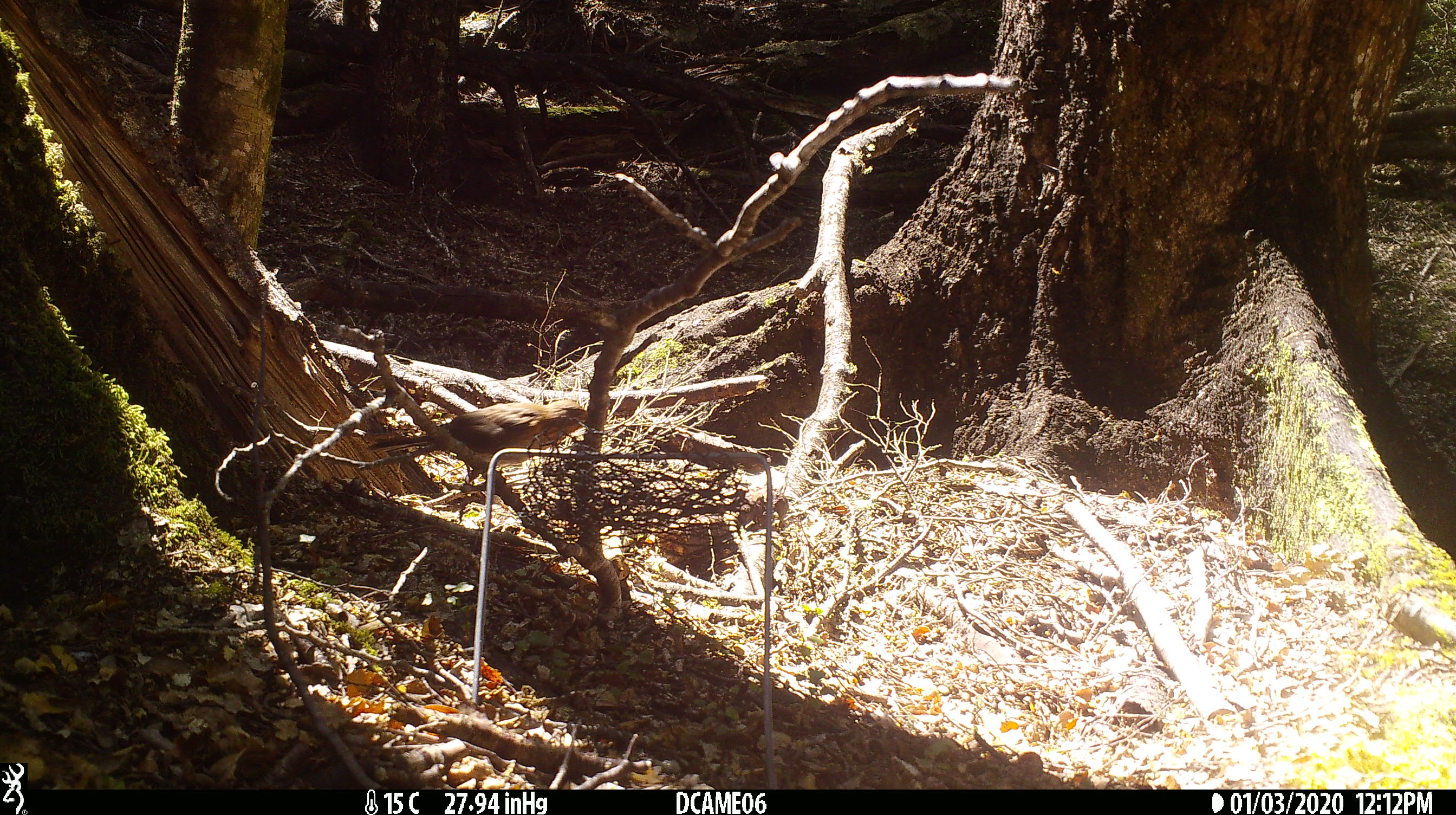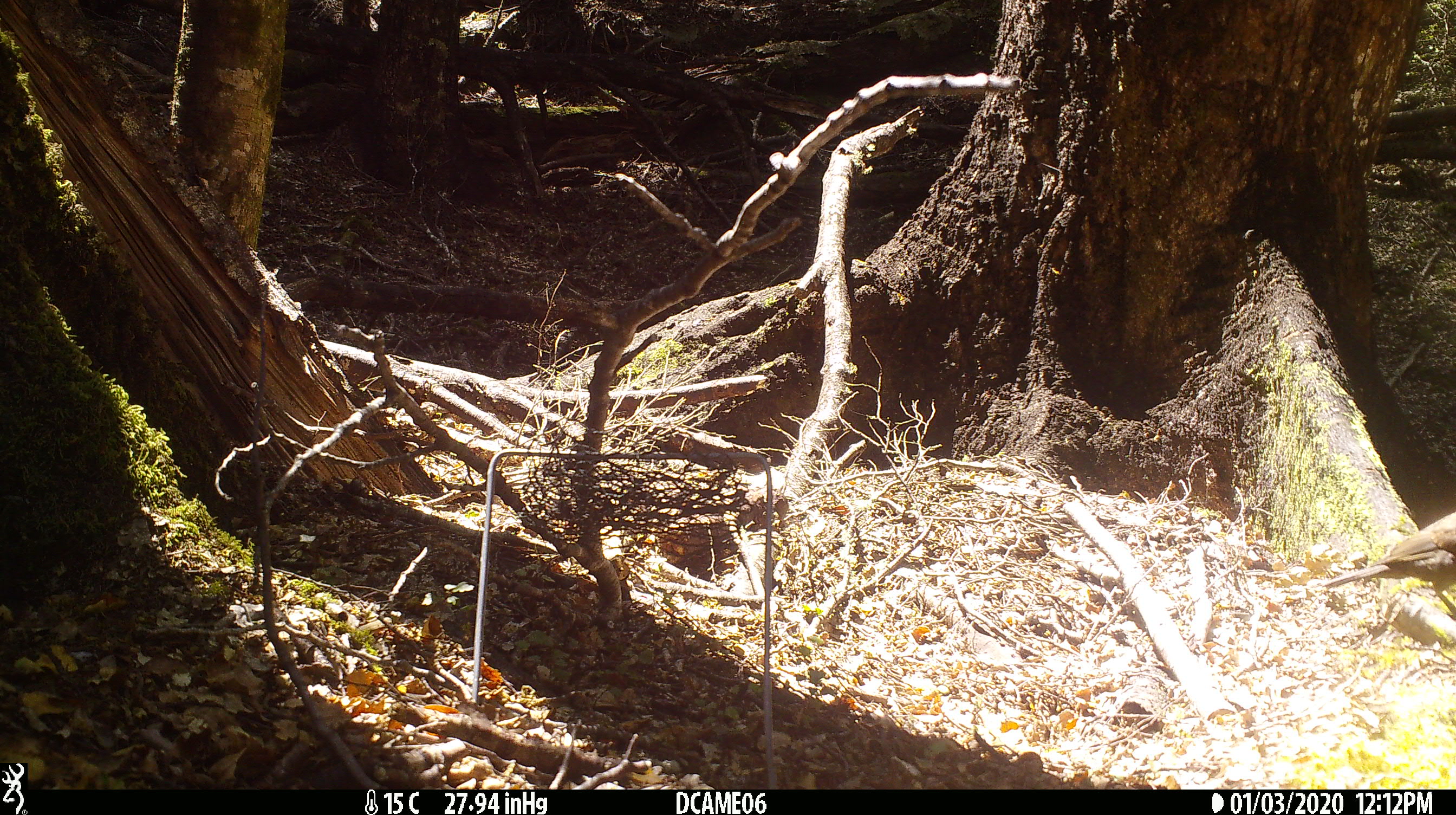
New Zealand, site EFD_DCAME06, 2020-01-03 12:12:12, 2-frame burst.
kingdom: Animalia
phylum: Chordata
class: Aves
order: Passeriformes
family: Turdidae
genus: Turdus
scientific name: Turdus merula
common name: eurasian blackbird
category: blackbird